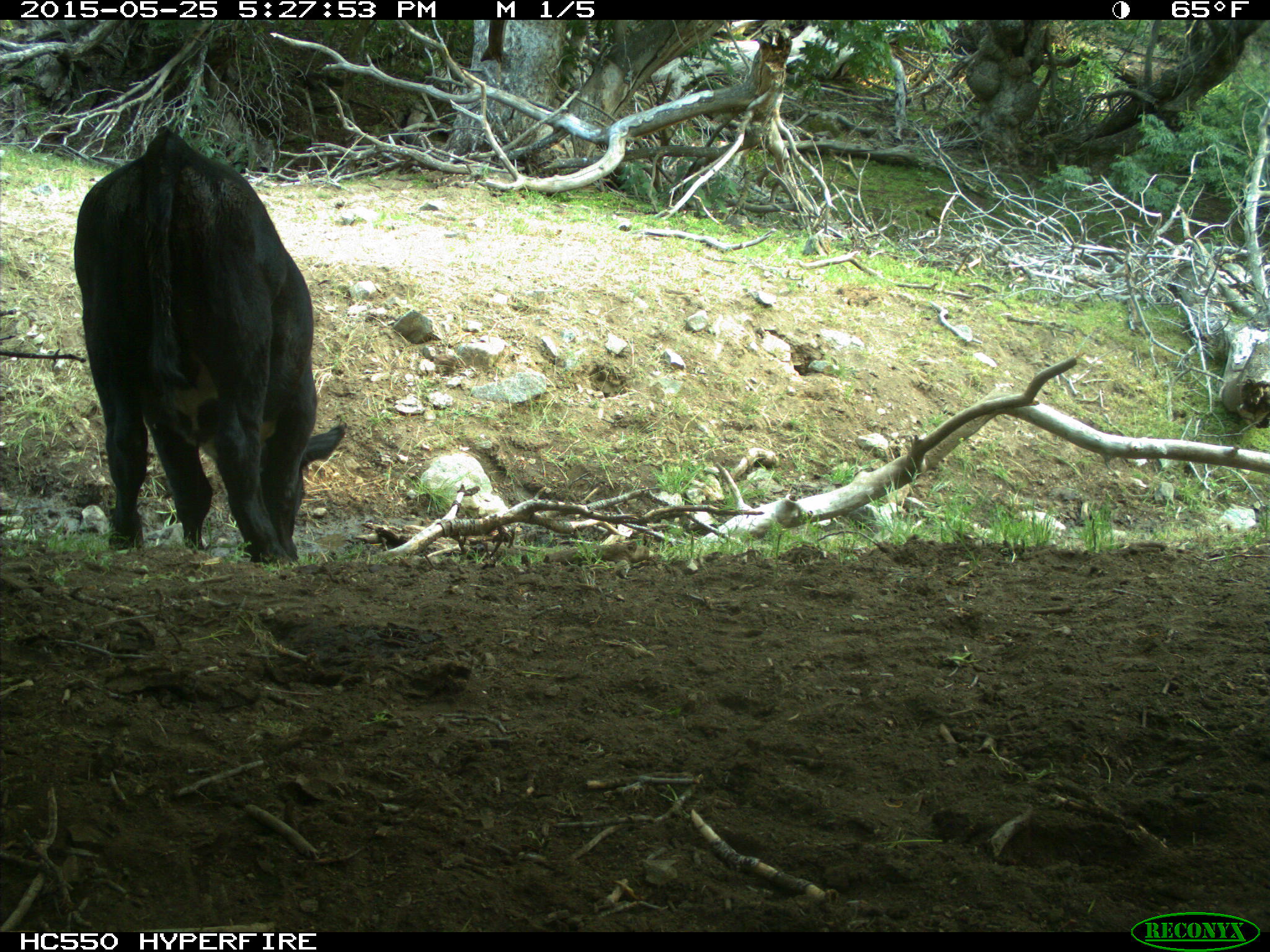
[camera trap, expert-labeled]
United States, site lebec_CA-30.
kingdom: Animalia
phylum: Chordata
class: Mammalia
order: Artiodactyla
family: Bovidae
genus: Bos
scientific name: Bos taurus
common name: domestic cow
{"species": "Bos taurus (domestic cow)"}